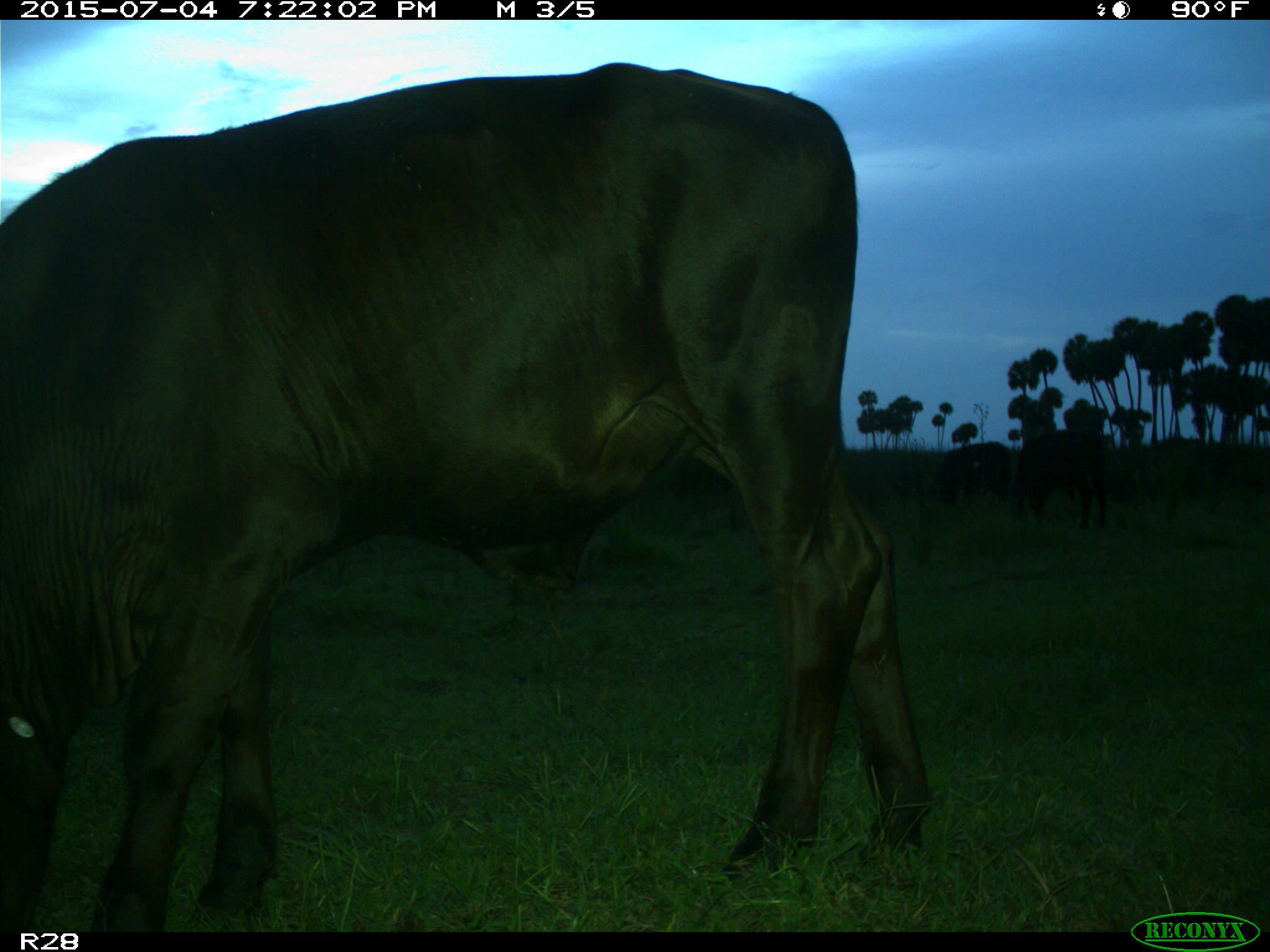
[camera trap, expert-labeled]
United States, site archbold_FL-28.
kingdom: Animalia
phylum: Chordata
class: Mammalia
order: Artiodactyla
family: Bovidae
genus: Bos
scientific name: Bos taurus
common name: domestic cow